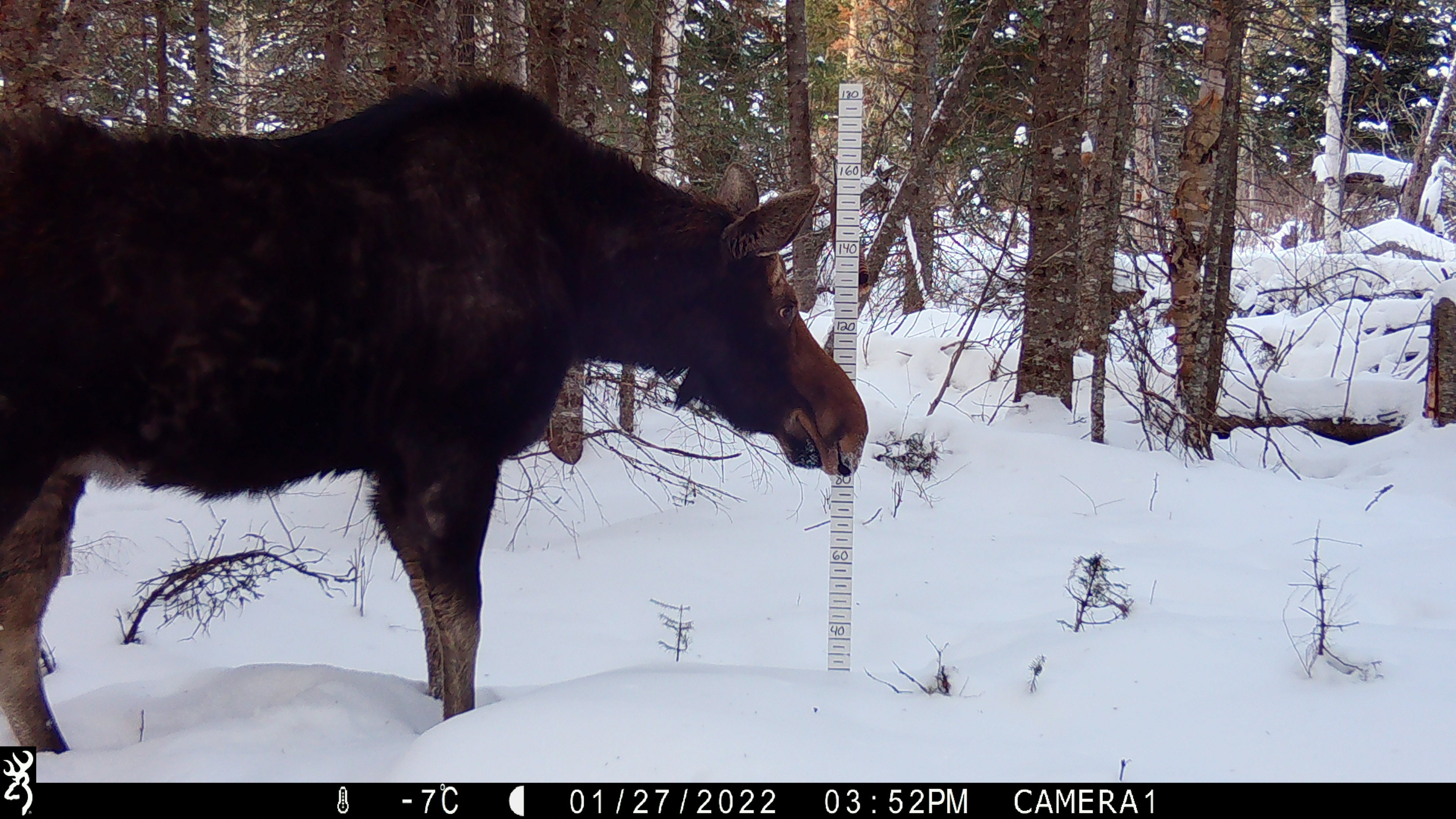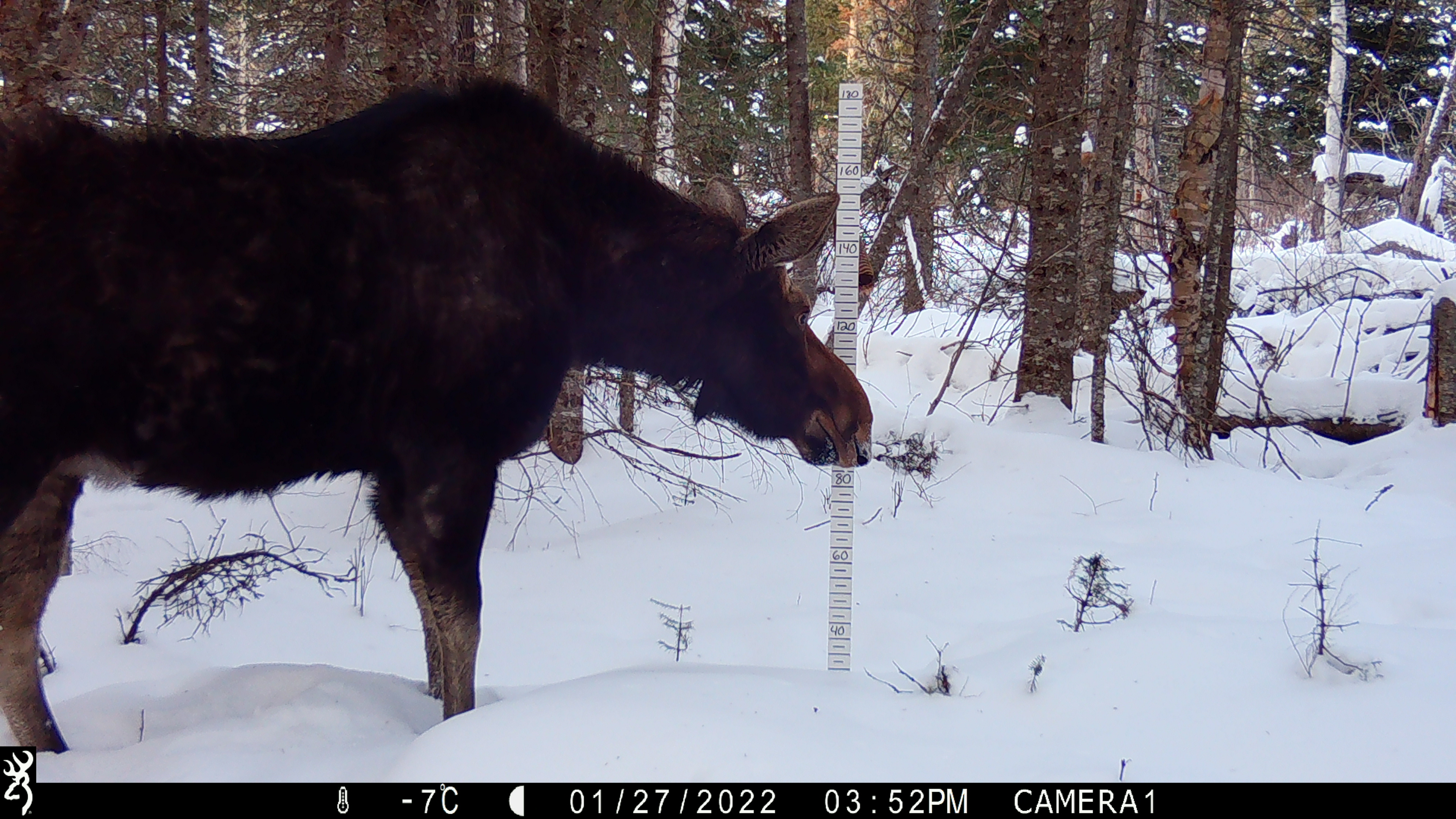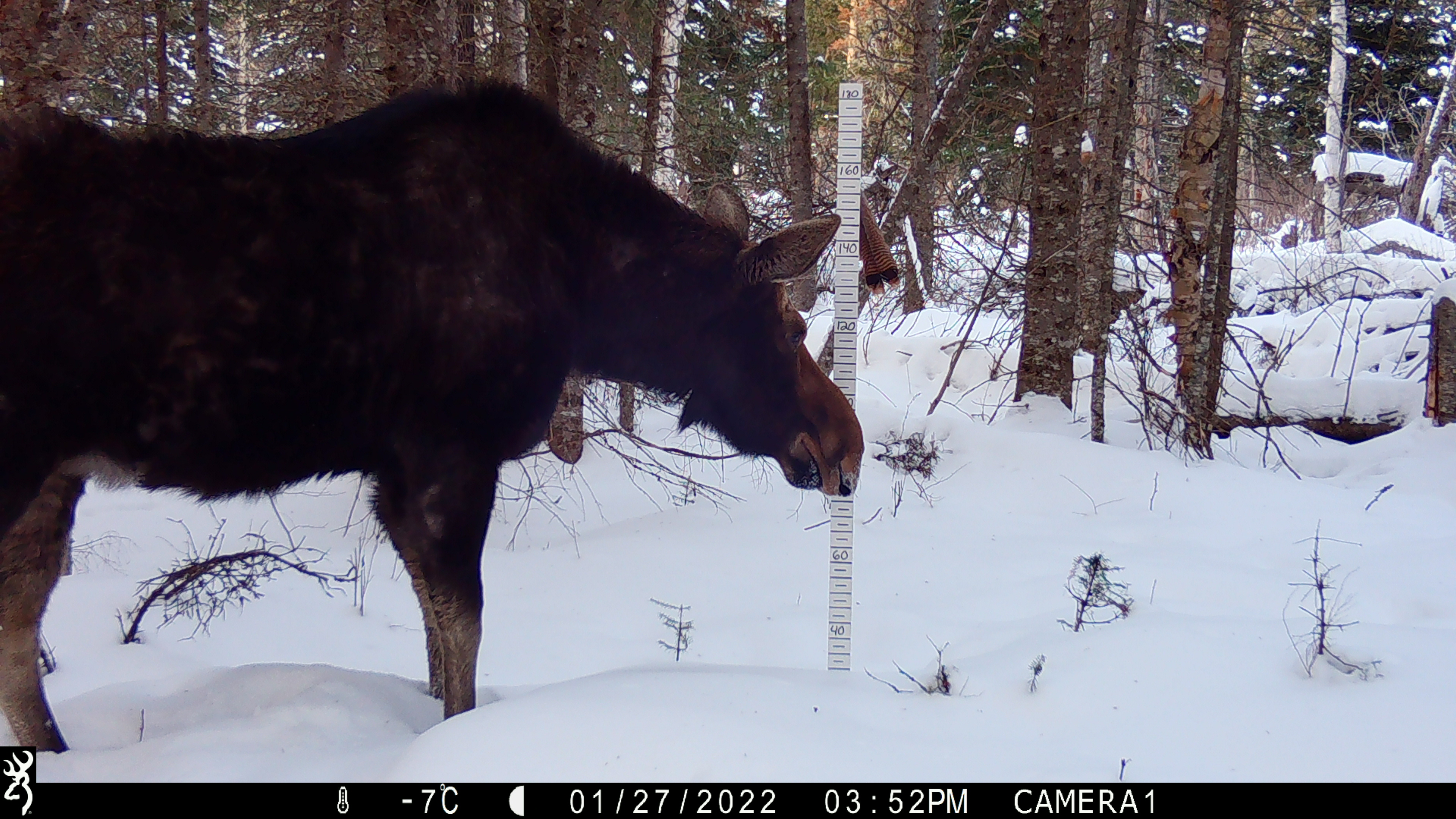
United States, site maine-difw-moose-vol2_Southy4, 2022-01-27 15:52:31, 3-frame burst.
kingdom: Animalia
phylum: Chordata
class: Mammalia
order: Artiodactyla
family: Cervidae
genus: Alces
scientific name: Alces alces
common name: moose